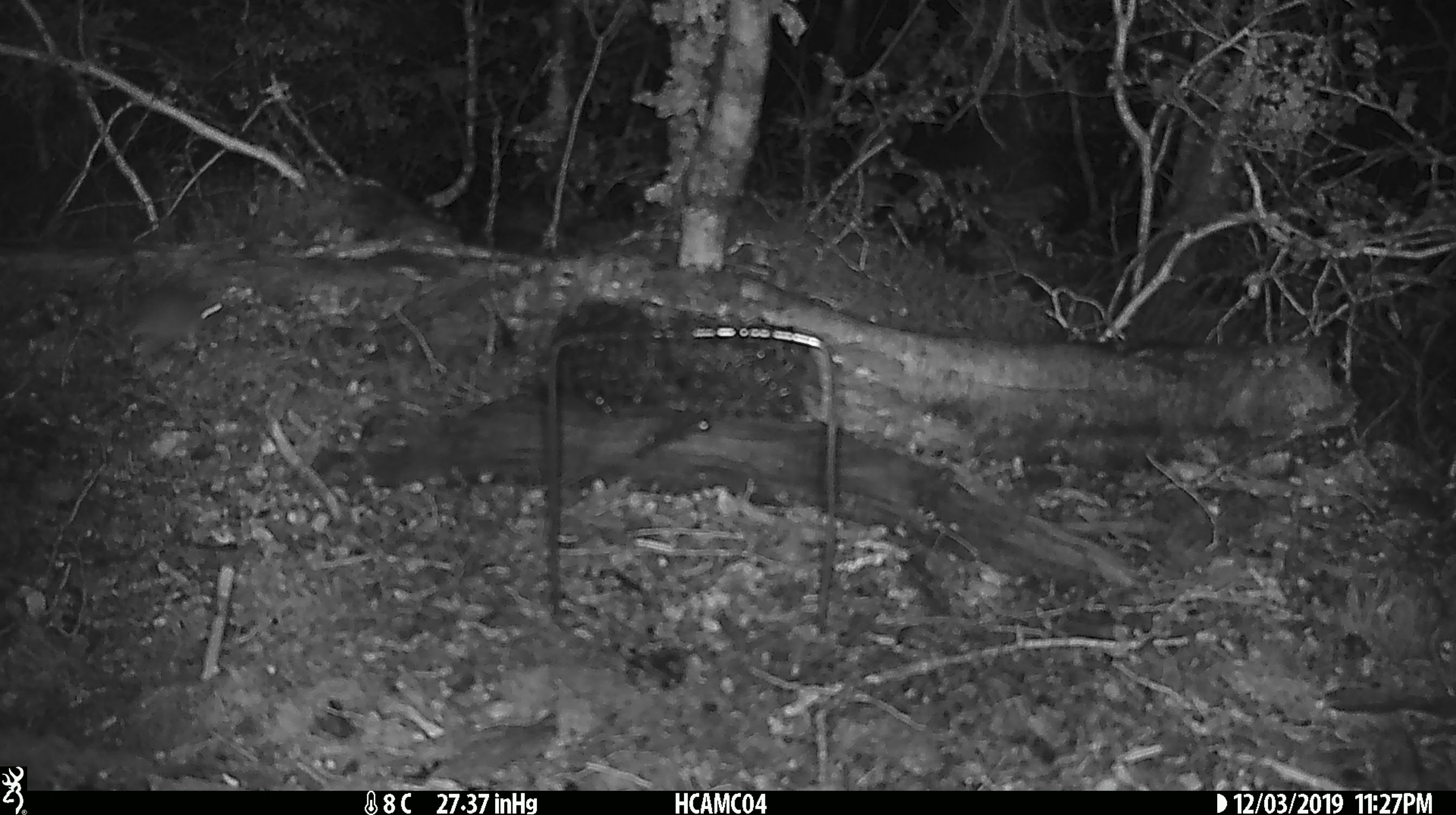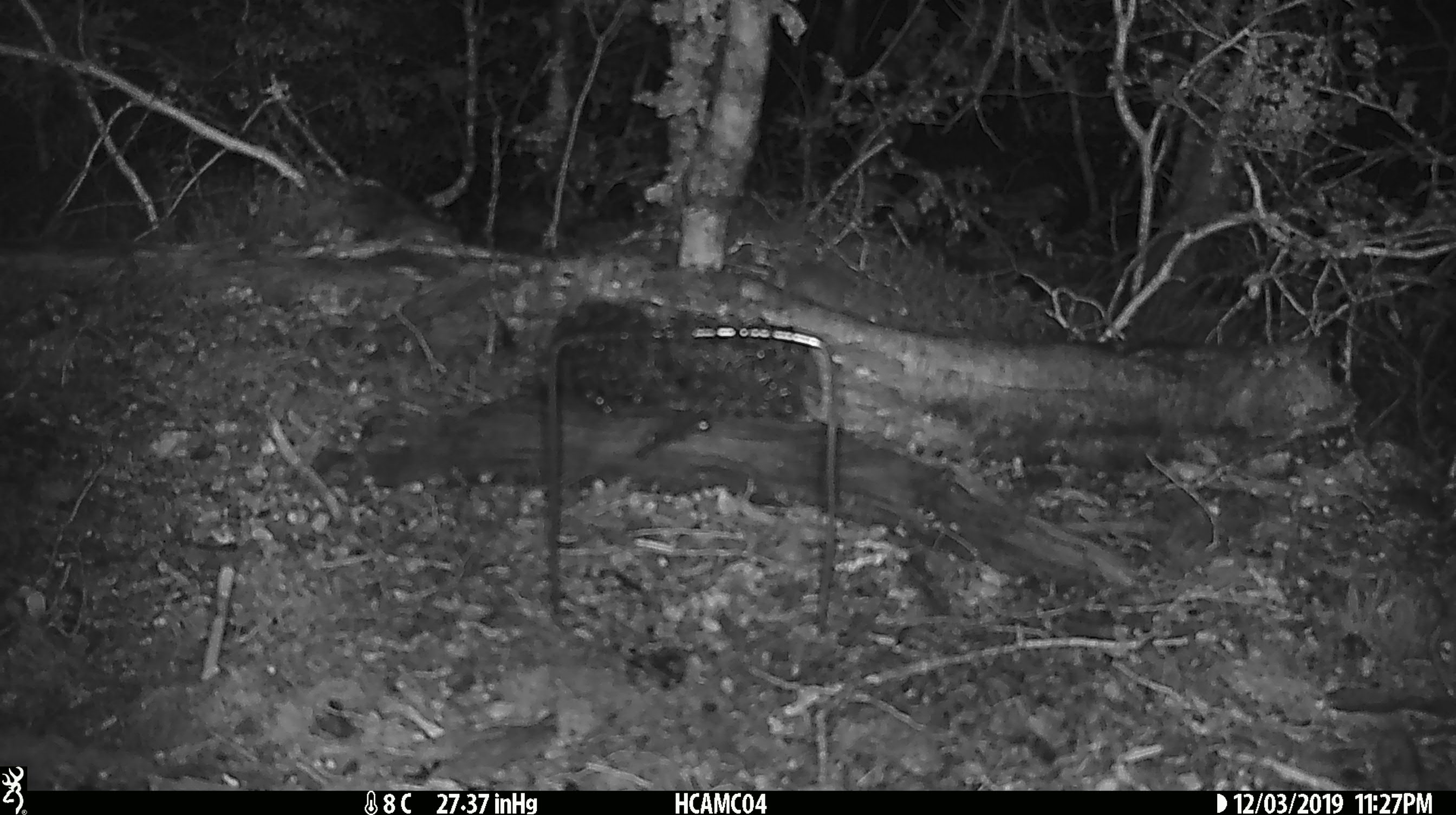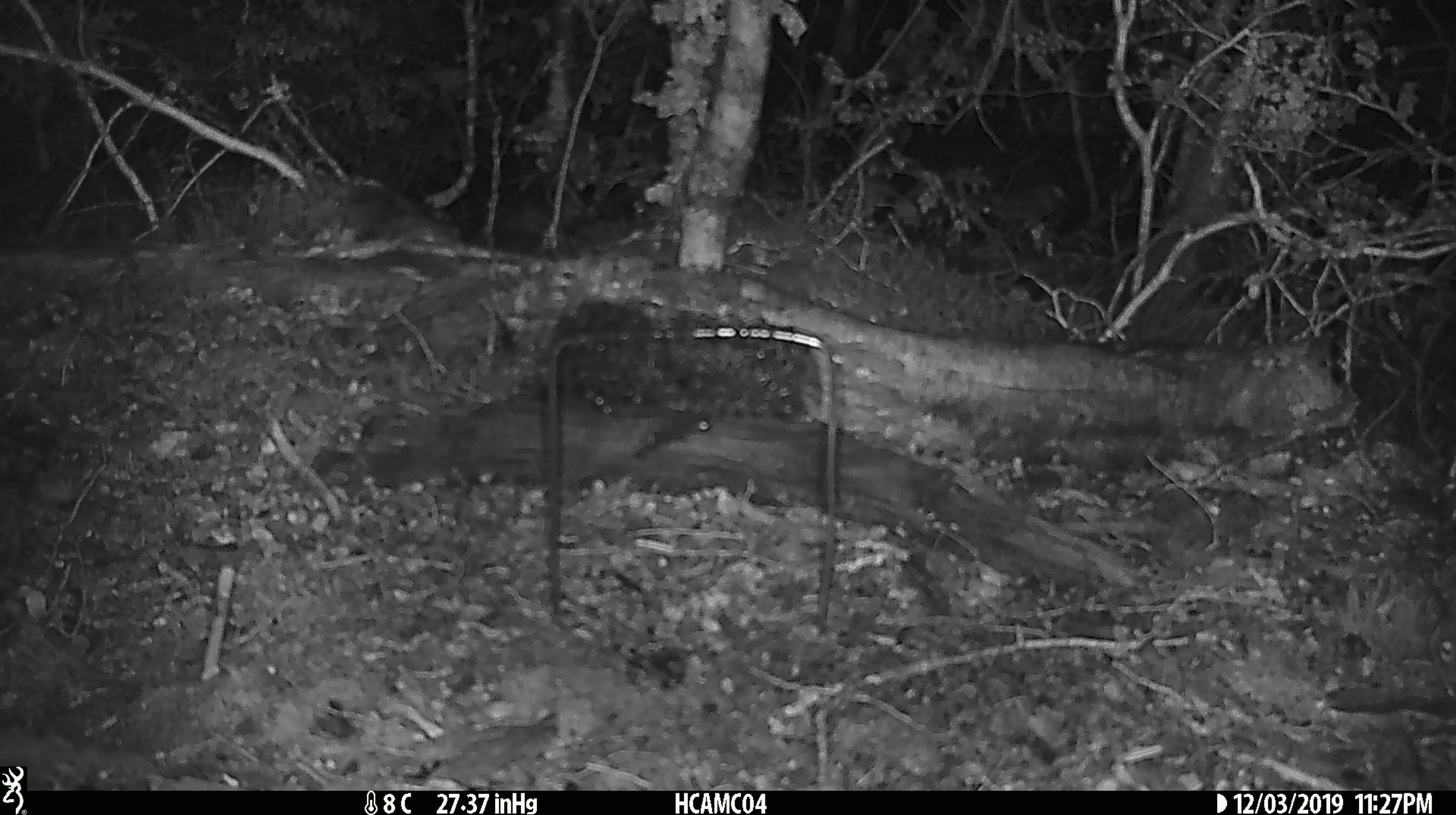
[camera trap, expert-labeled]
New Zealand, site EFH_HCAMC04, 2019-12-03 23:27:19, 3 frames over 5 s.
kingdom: Animalia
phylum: Chordata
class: Mammalia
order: Rodentia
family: Muridae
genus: Mus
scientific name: Mus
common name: mouse